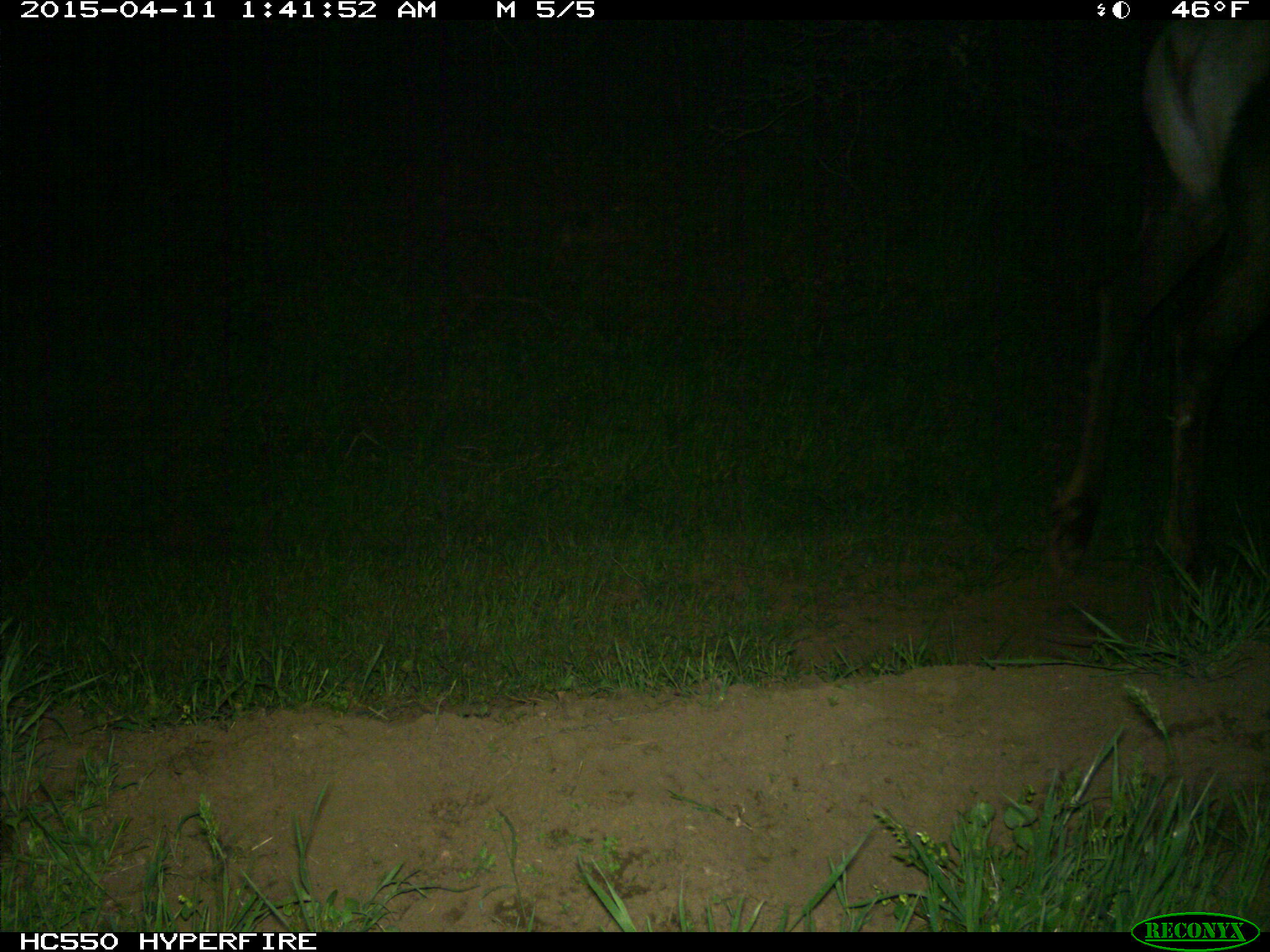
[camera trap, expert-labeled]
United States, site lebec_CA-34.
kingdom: Animalia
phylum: Chordata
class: Mammalia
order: Artiodactyla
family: Cervidae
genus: Cervus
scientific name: Cervus canadensis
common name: elk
Cervus canadensis (elk).